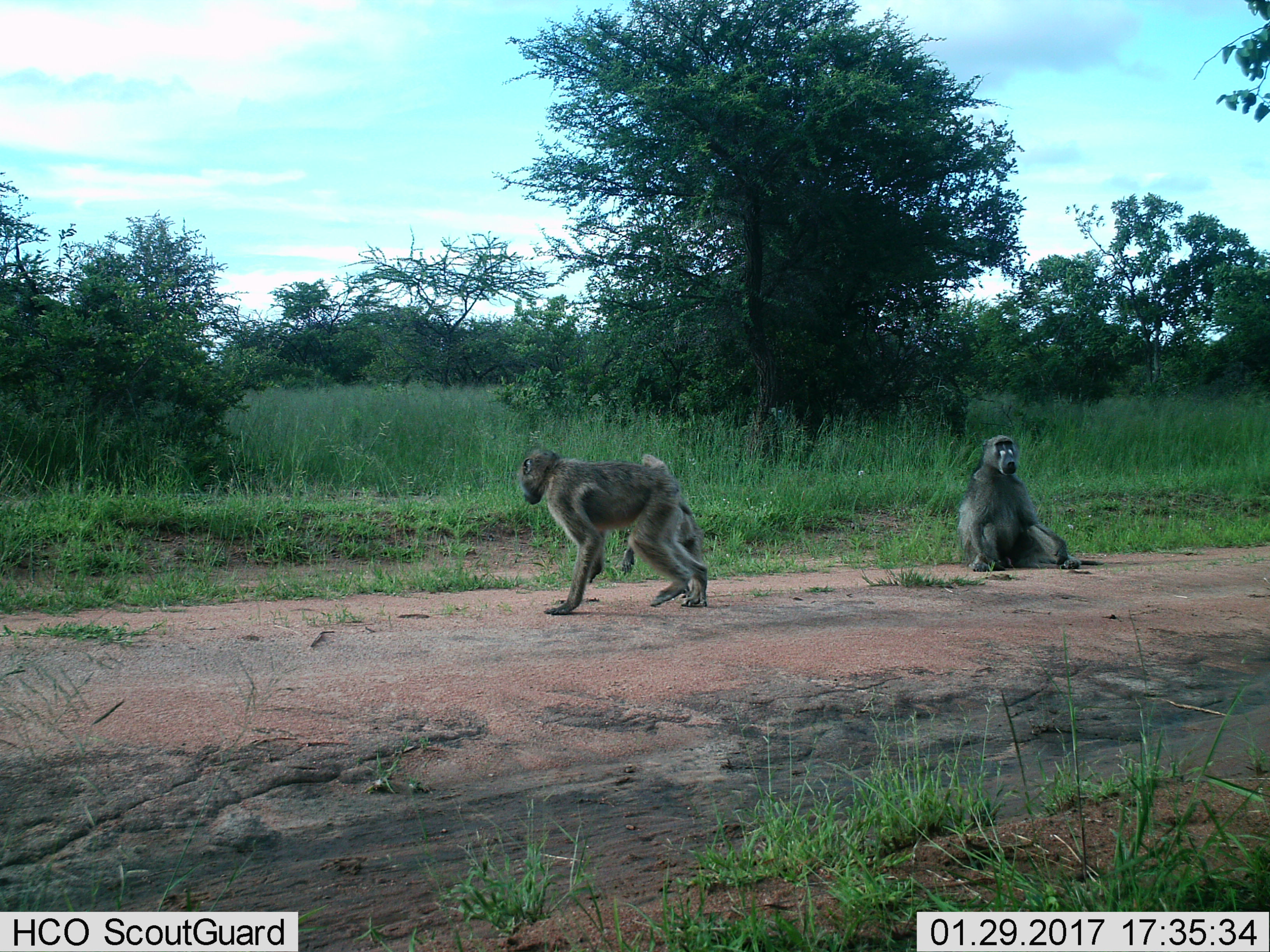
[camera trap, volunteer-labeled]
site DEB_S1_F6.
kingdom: Animalia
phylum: Chordata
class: Mammalia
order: Primates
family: Cercopithecidae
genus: Papio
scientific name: Papio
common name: baboon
Baboon (Papio), count 3. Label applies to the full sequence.